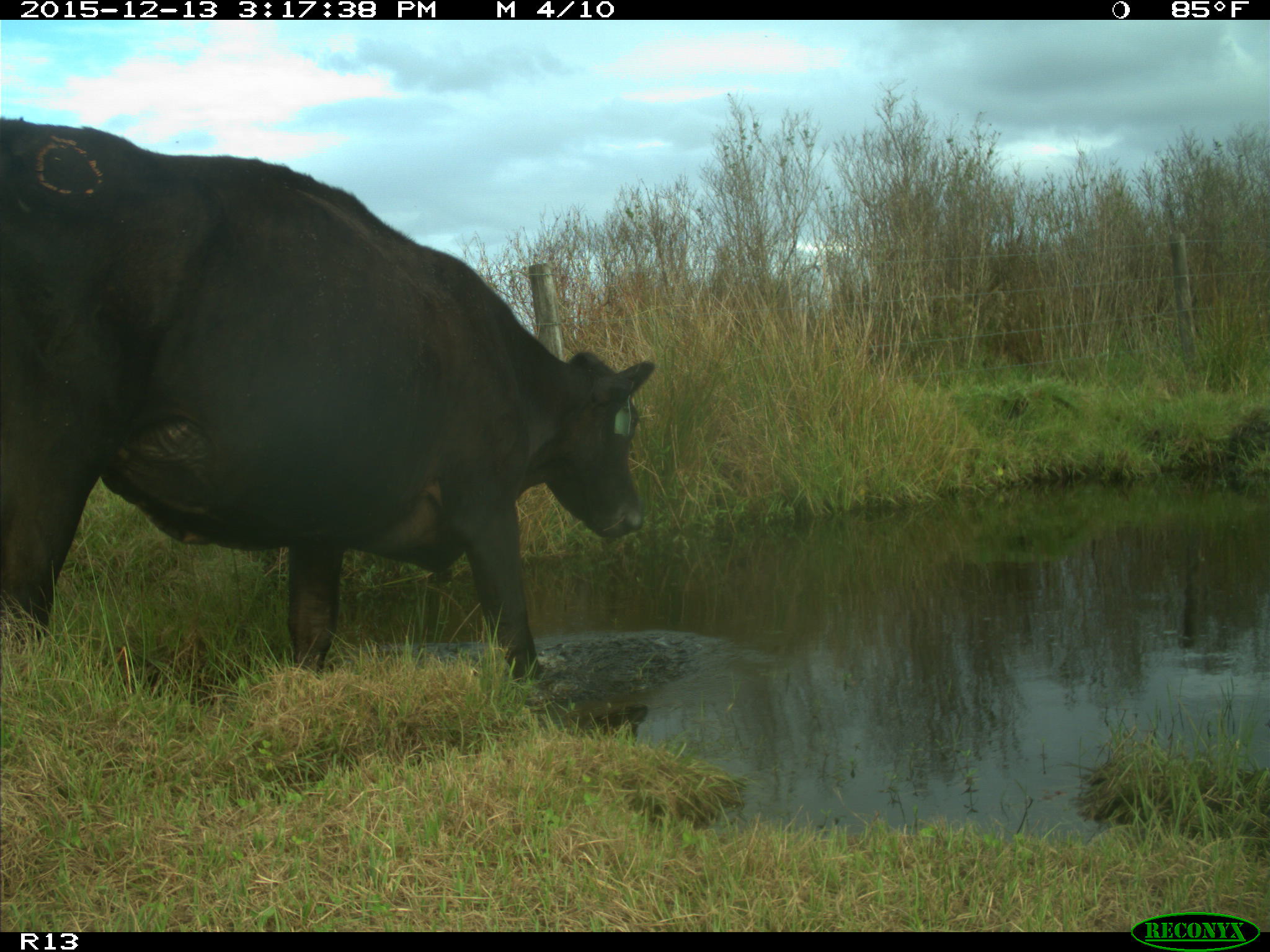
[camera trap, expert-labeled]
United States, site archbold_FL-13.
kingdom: Animalia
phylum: Chordata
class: Mammalia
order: Artiodactyla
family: Bovidae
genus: Bos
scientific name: Bos taurus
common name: domestic cow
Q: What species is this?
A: Bos taurus (domestic cow).